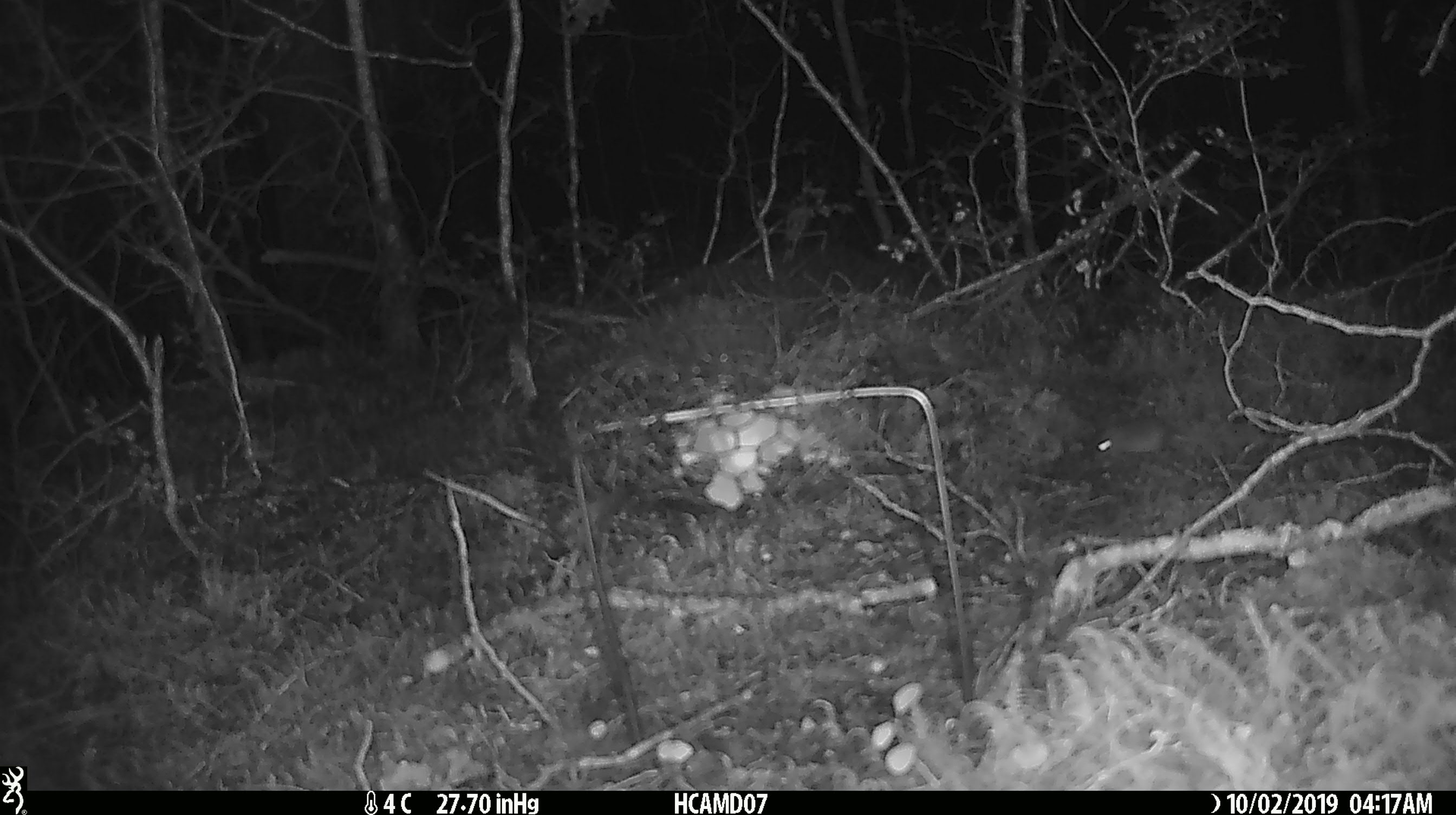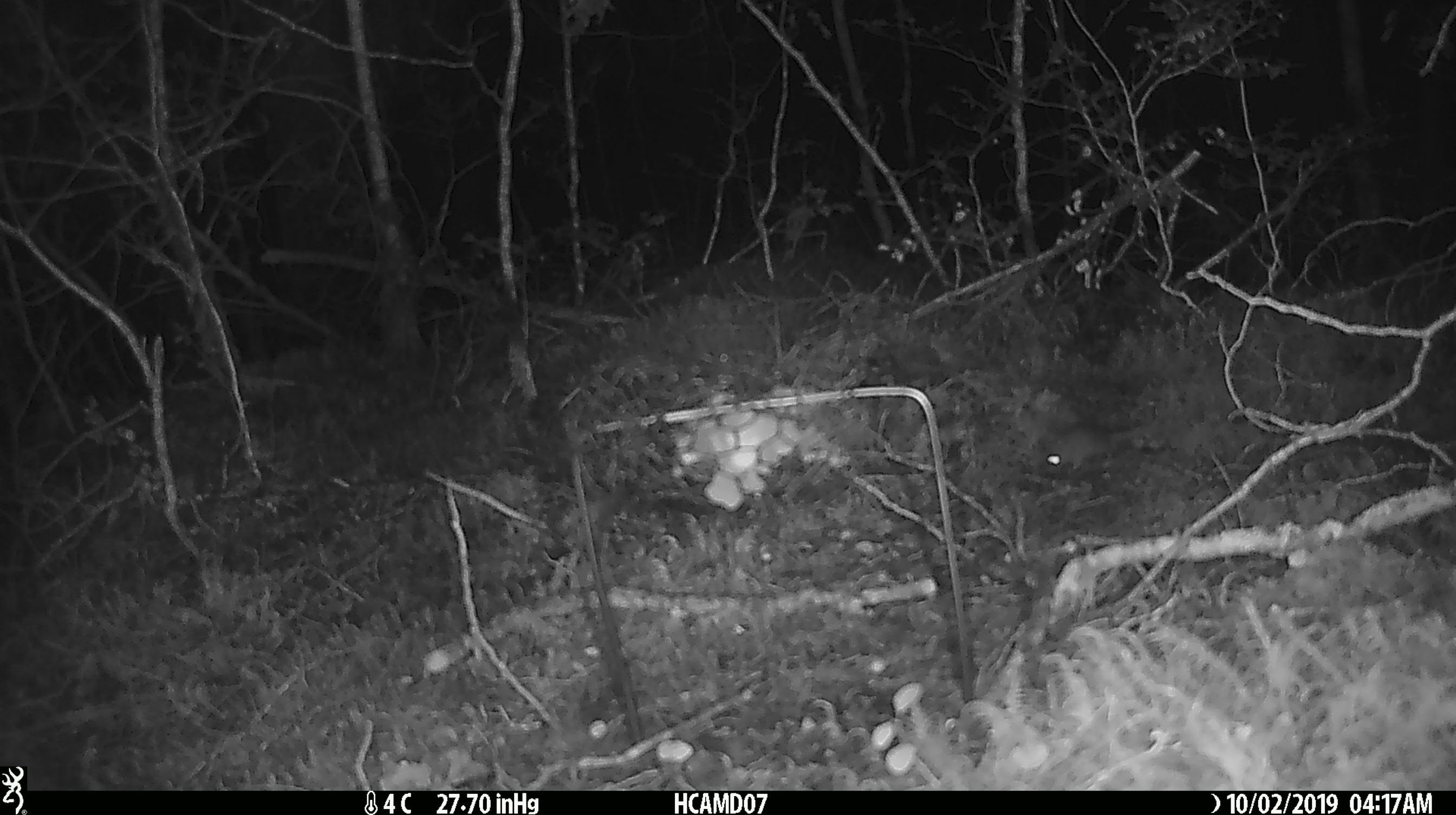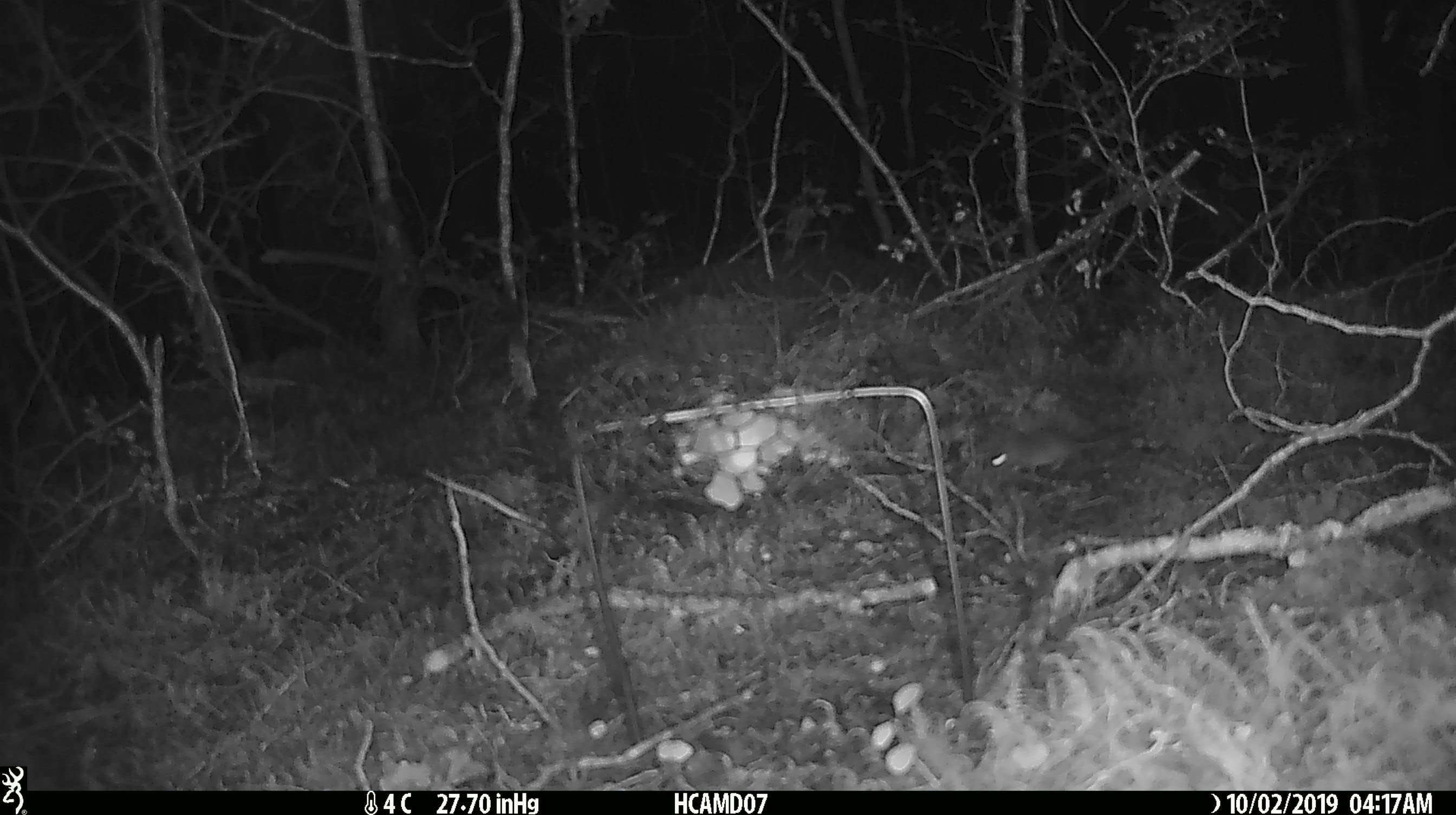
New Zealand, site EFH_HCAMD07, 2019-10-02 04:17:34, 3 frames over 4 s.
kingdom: Animalia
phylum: Chordata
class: Mammalia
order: Rodentia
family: Muridae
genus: Mus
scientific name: Mus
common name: mouse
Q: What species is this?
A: Mouse (Mus).